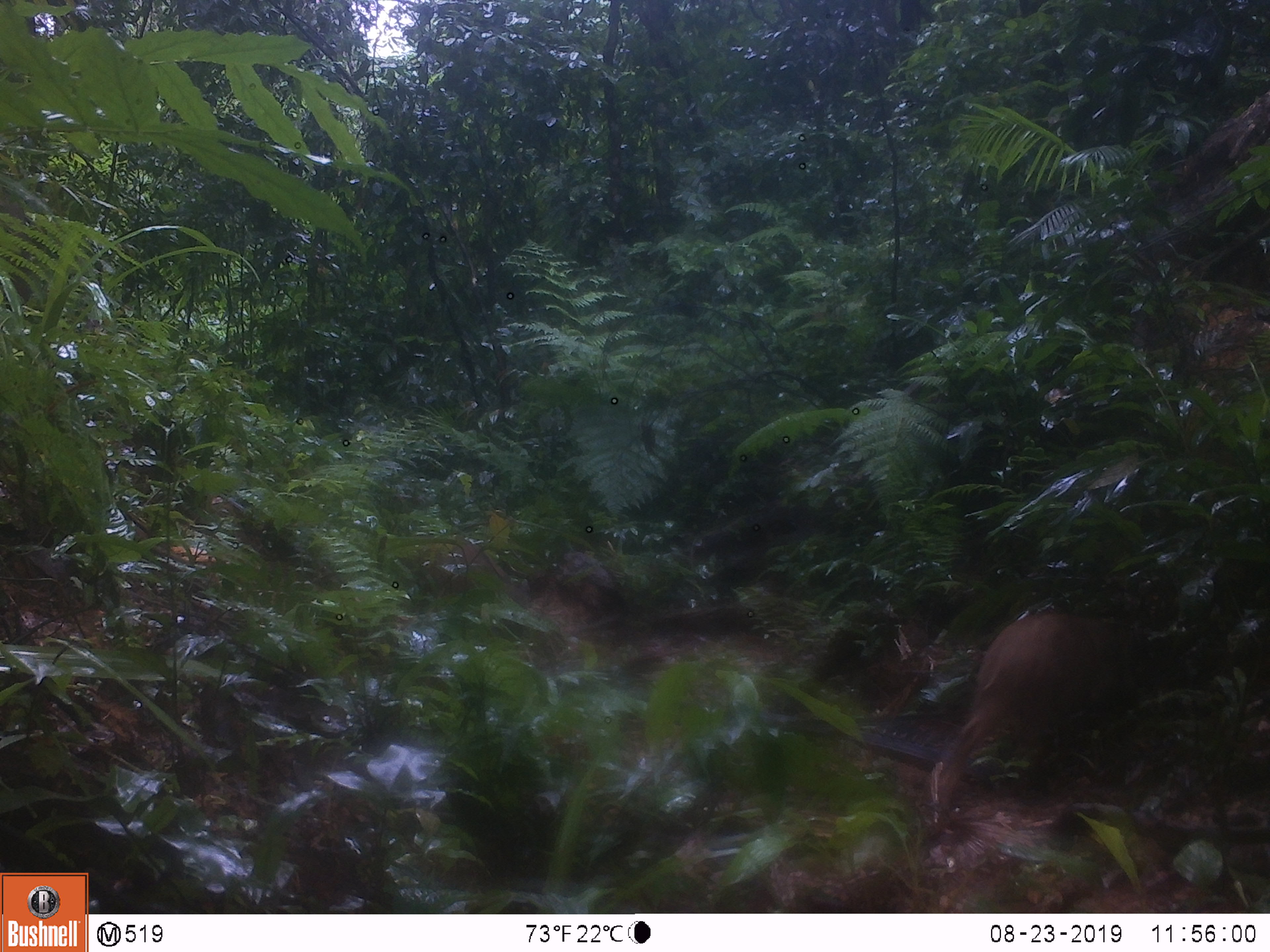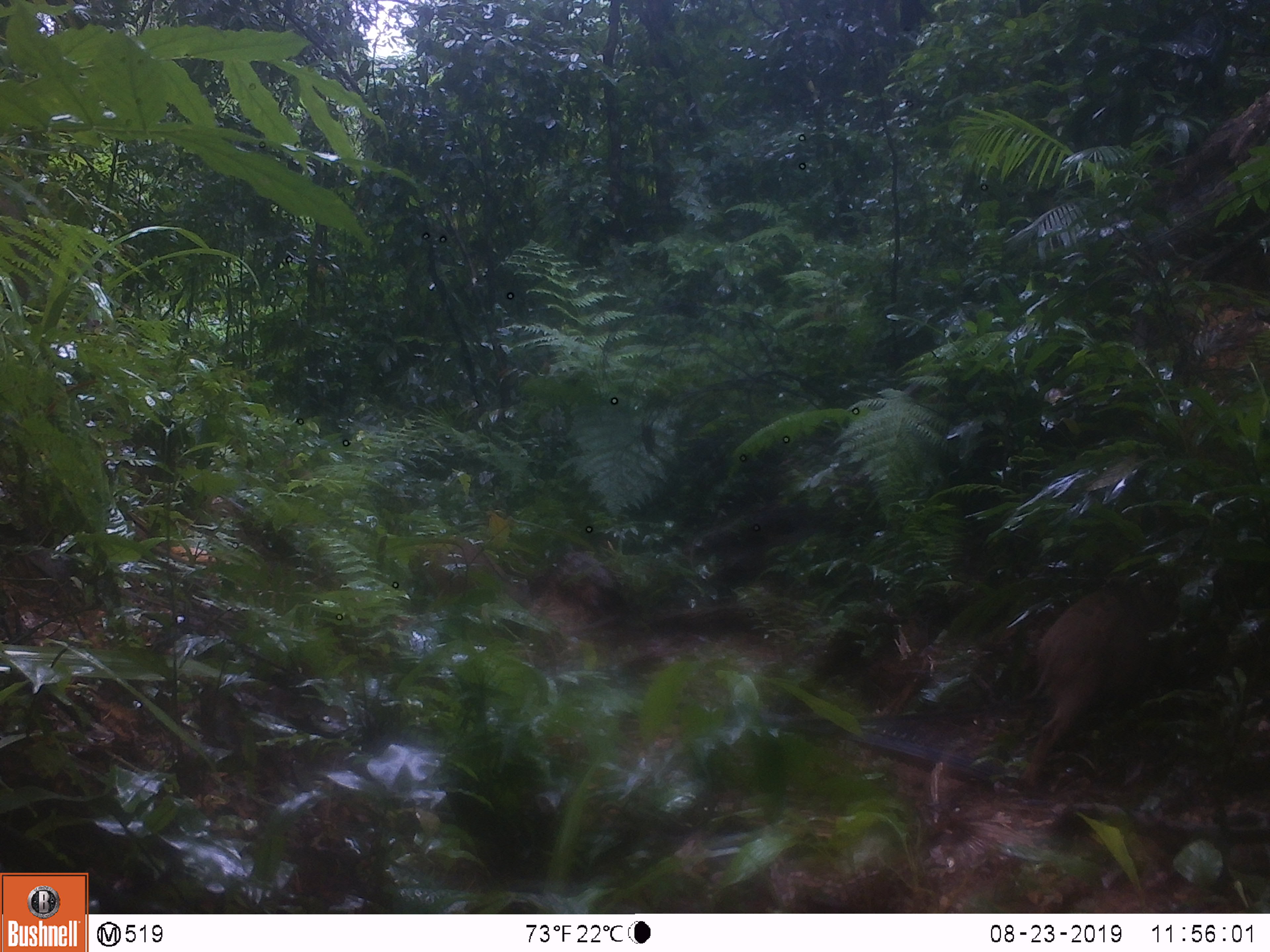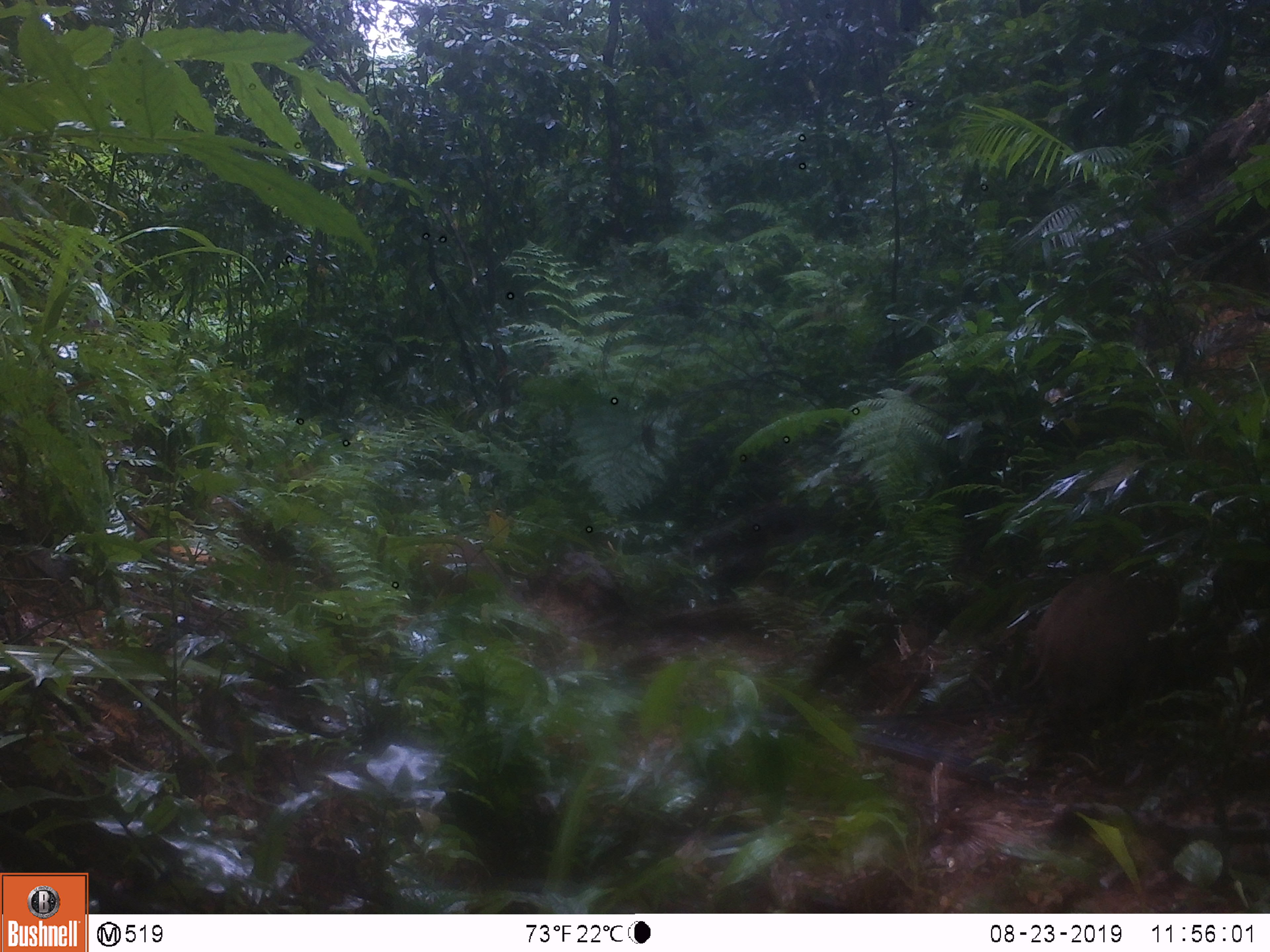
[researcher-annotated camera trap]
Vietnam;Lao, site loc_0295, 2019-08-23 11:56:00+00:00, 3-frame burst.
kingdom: Animalia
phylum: Chordata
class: Mammalia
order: Artiodactyla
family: Suidae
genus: Sus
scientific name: Sus scrofa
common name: eurasian wild pig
Eurasian wild pig (Sus scrofa). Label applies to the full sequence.